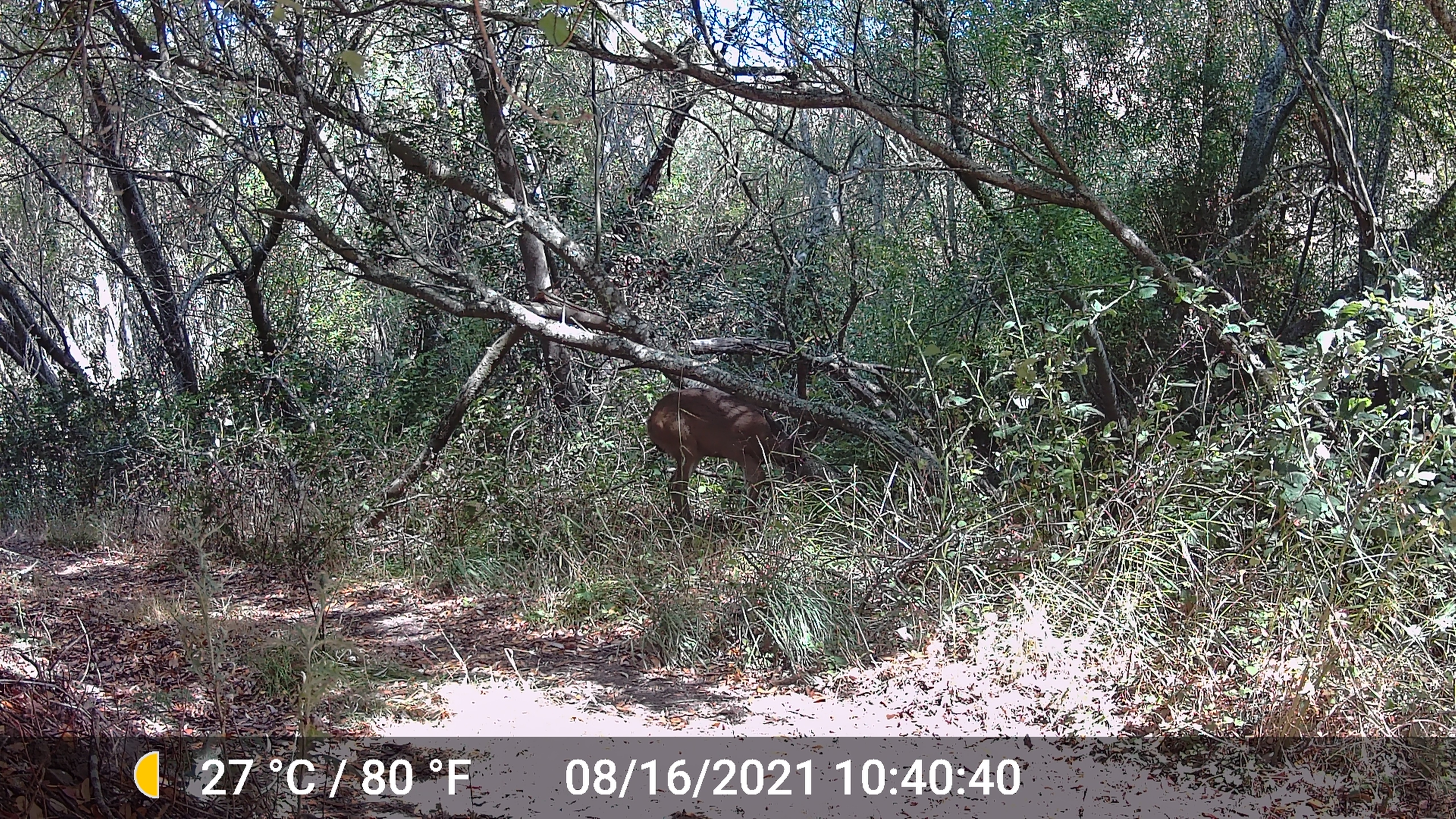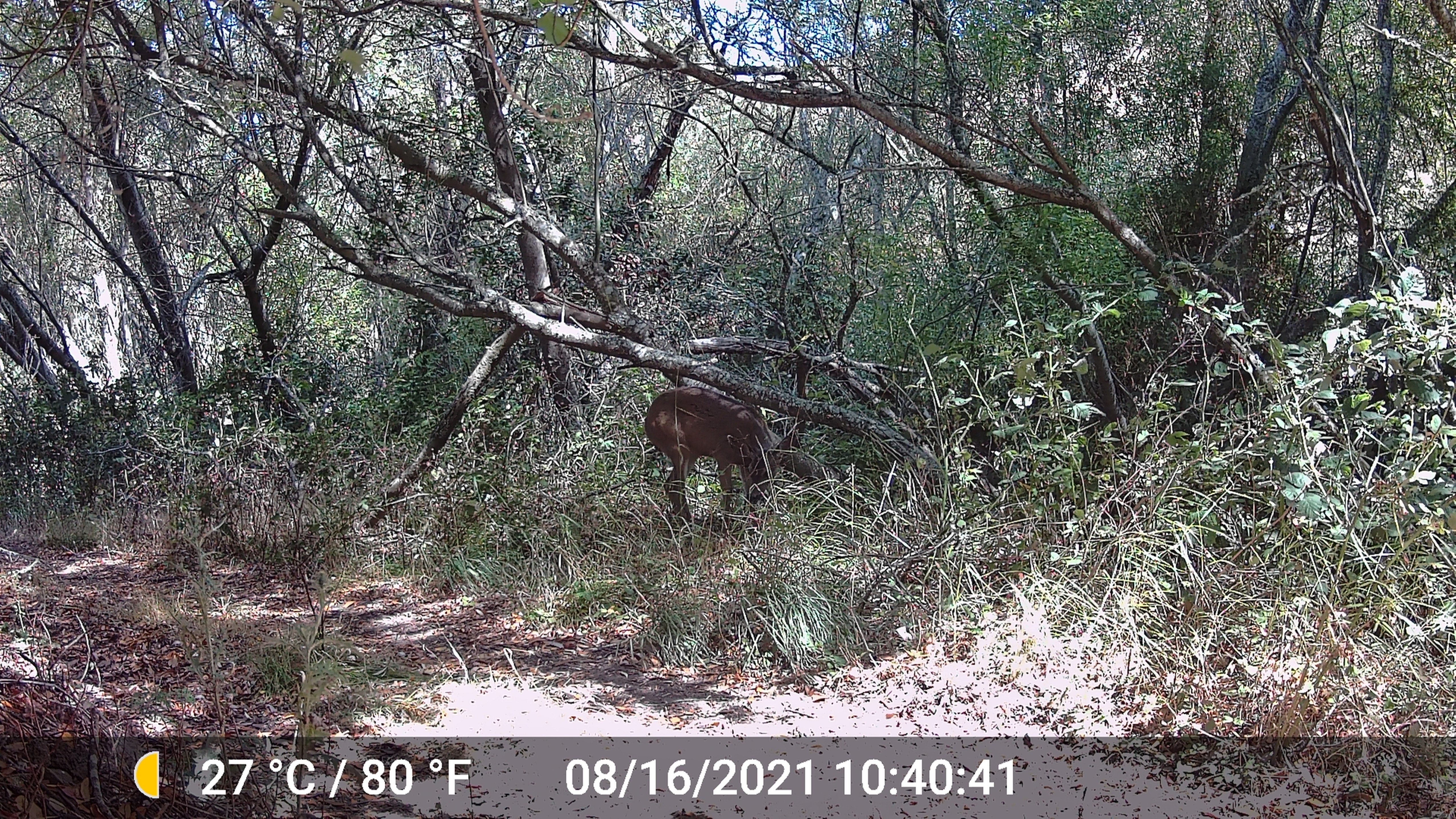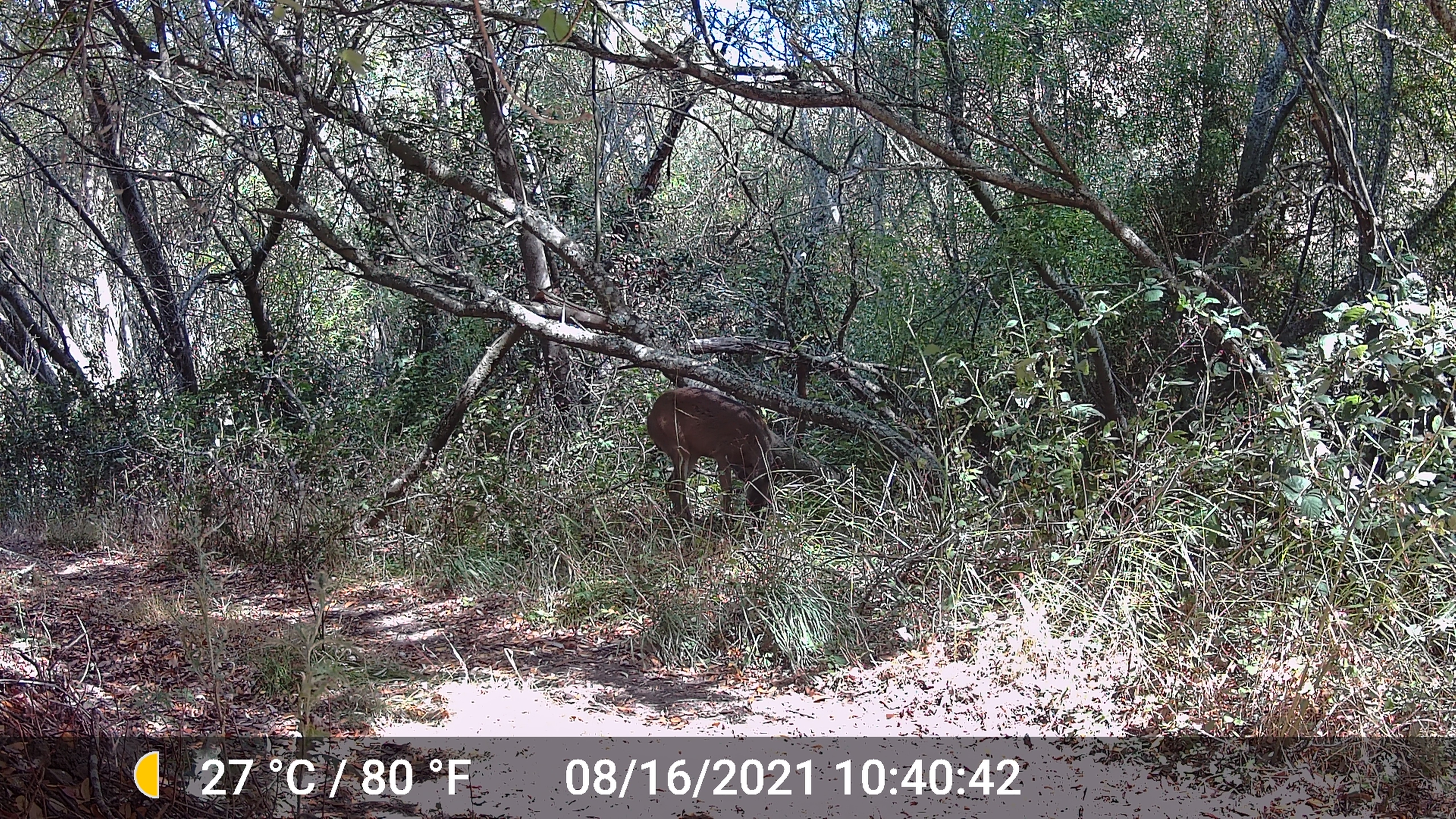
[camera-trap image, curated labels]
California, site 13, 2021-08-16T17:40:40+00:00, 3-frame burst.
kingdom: Animalia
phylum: Chordata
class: Mammalia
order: Artiodactyla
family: Cervidae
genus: Odocoileus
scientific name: Odocoileus hemionus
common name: mule deer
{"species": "mule deer (Odocoileus hemionus)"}